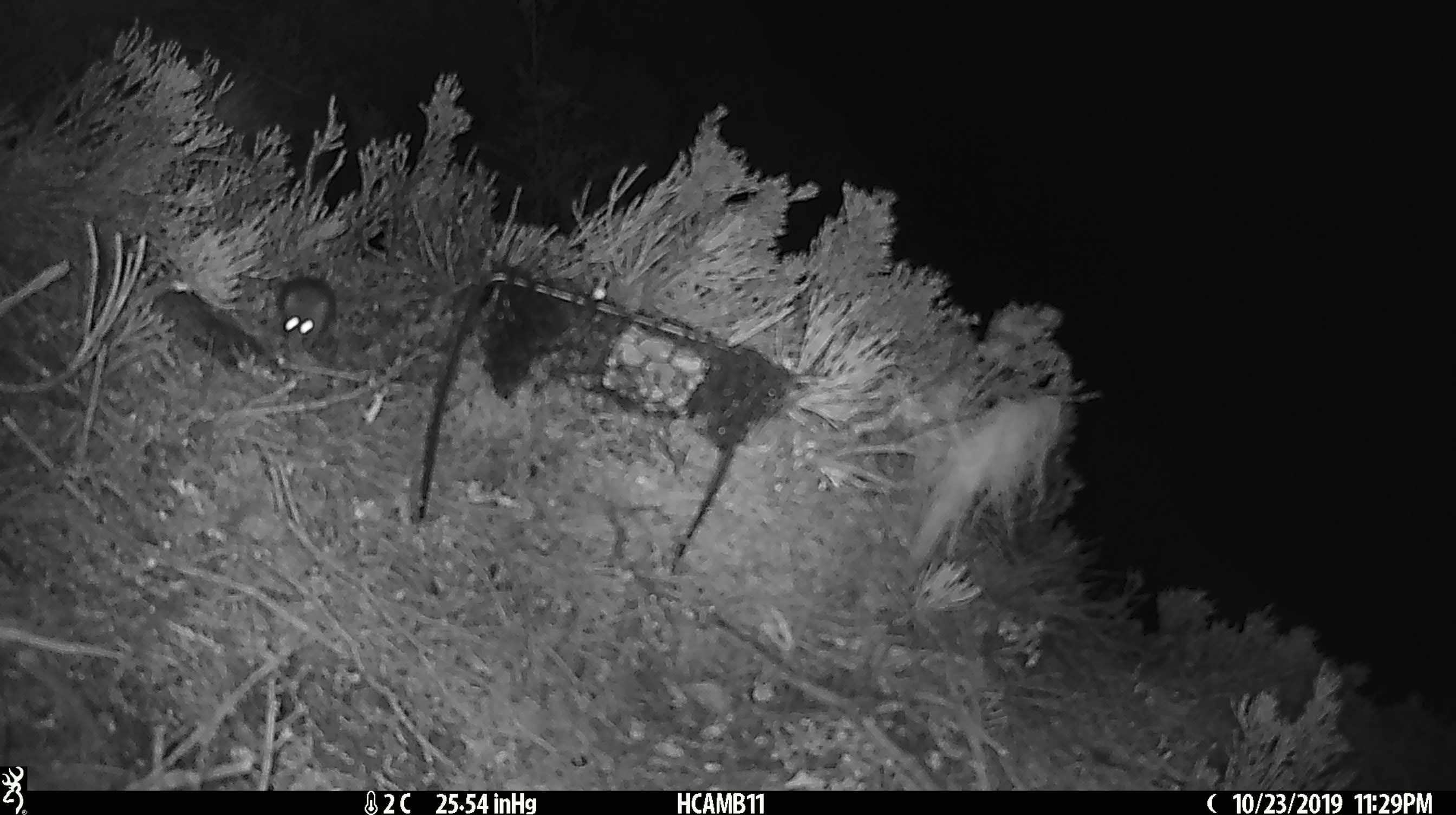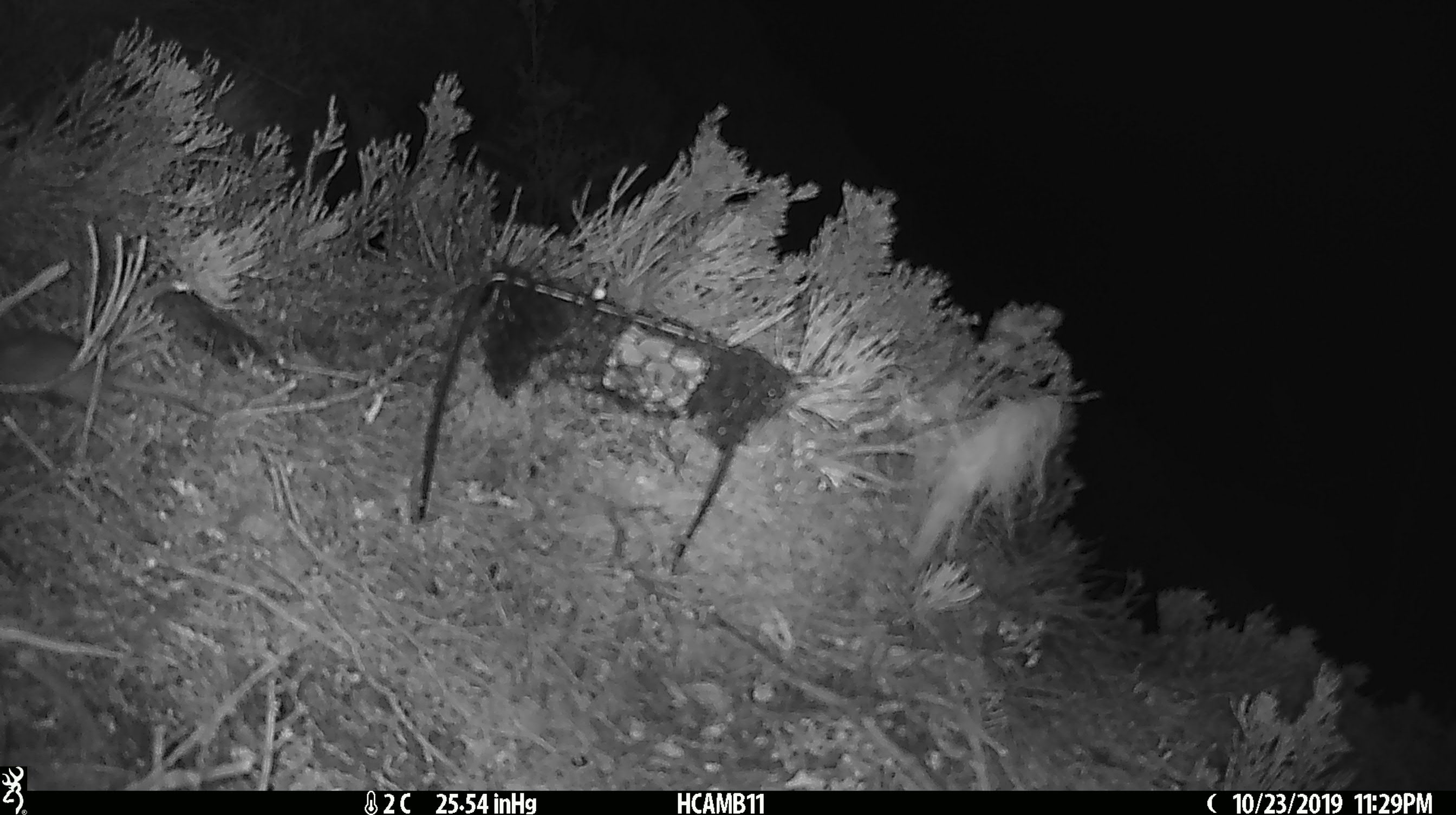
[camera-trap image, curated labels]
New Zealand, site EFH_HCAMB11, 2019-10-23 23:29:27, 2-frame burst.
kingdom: Animalia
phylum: Chordata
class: Mammalia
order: Rodentia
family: Muridae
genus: Mus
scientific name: Mus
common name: mouse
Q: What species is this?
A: Mouse (Mus).